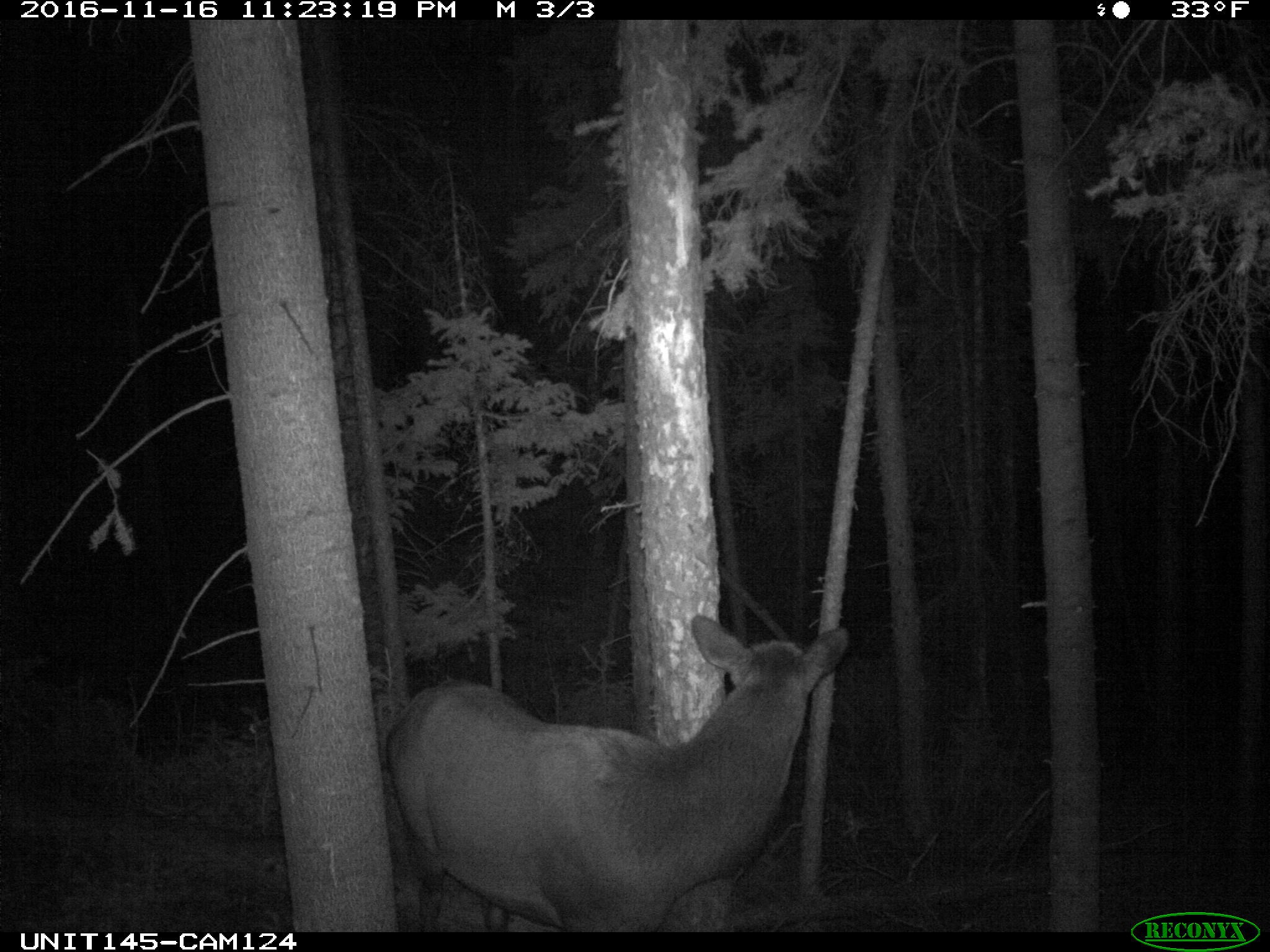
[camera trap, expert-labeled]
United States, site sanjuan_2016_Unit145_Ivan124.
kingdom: Animalia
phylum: Chordata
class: Mammalia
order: Artiodactyla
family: Cervidae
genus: Cervus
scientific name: Cervus elaphus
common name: red deer